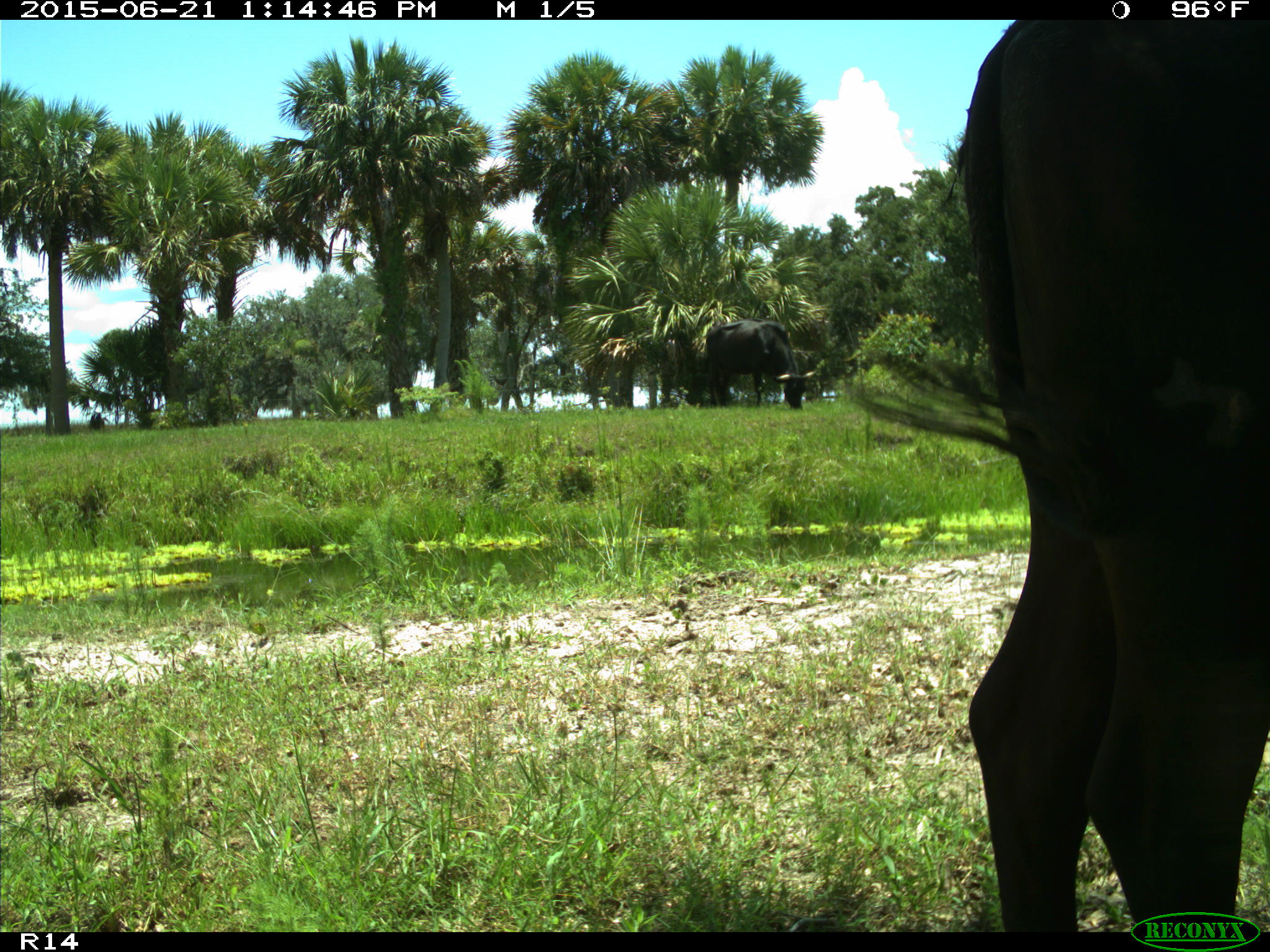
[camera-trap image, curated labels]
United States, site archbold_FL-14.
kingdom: Animalia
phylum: Chordata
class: Mammalia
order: Artiodactyla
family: Bovidae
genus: Bos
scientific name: Bos taurus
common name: domestic cow